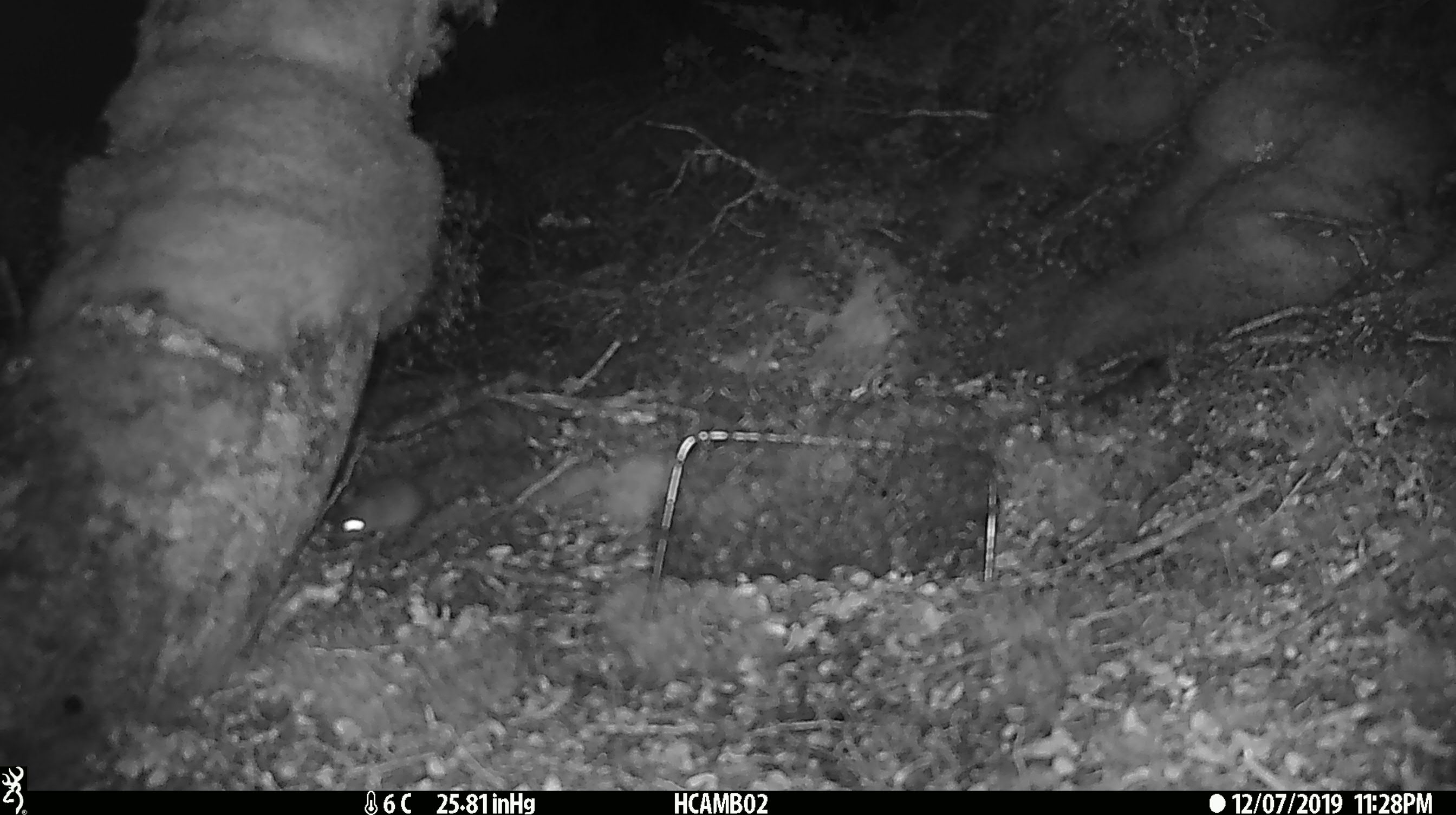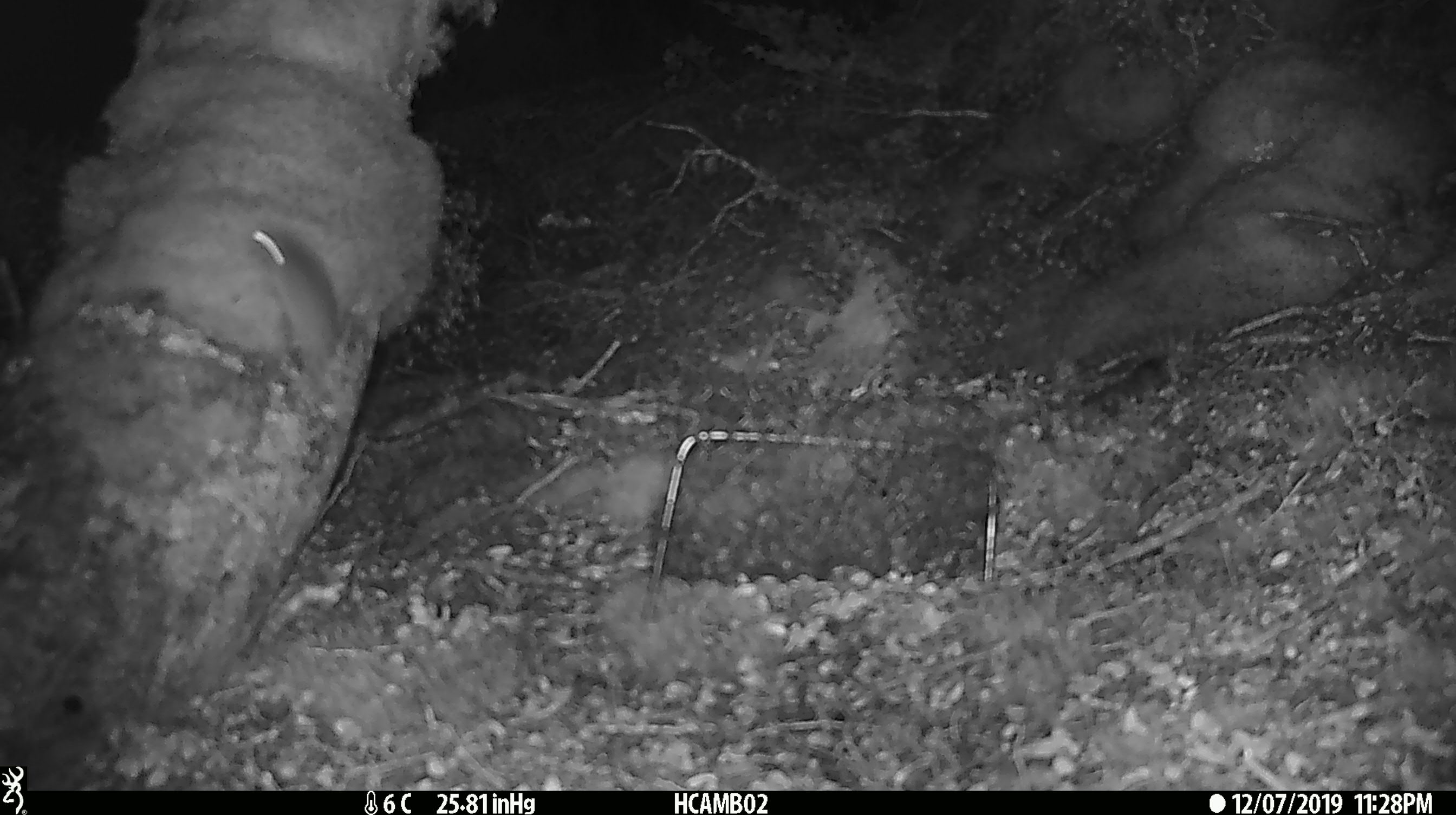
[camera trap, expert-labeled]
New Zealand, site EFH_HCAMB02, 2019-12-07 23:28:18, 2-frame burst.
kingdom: Animalia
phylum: Chordata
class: Mammalia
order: Rodentia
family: Muridae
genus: Mus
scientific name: Mus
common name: mouse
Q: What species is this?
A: Mouse (Mus).